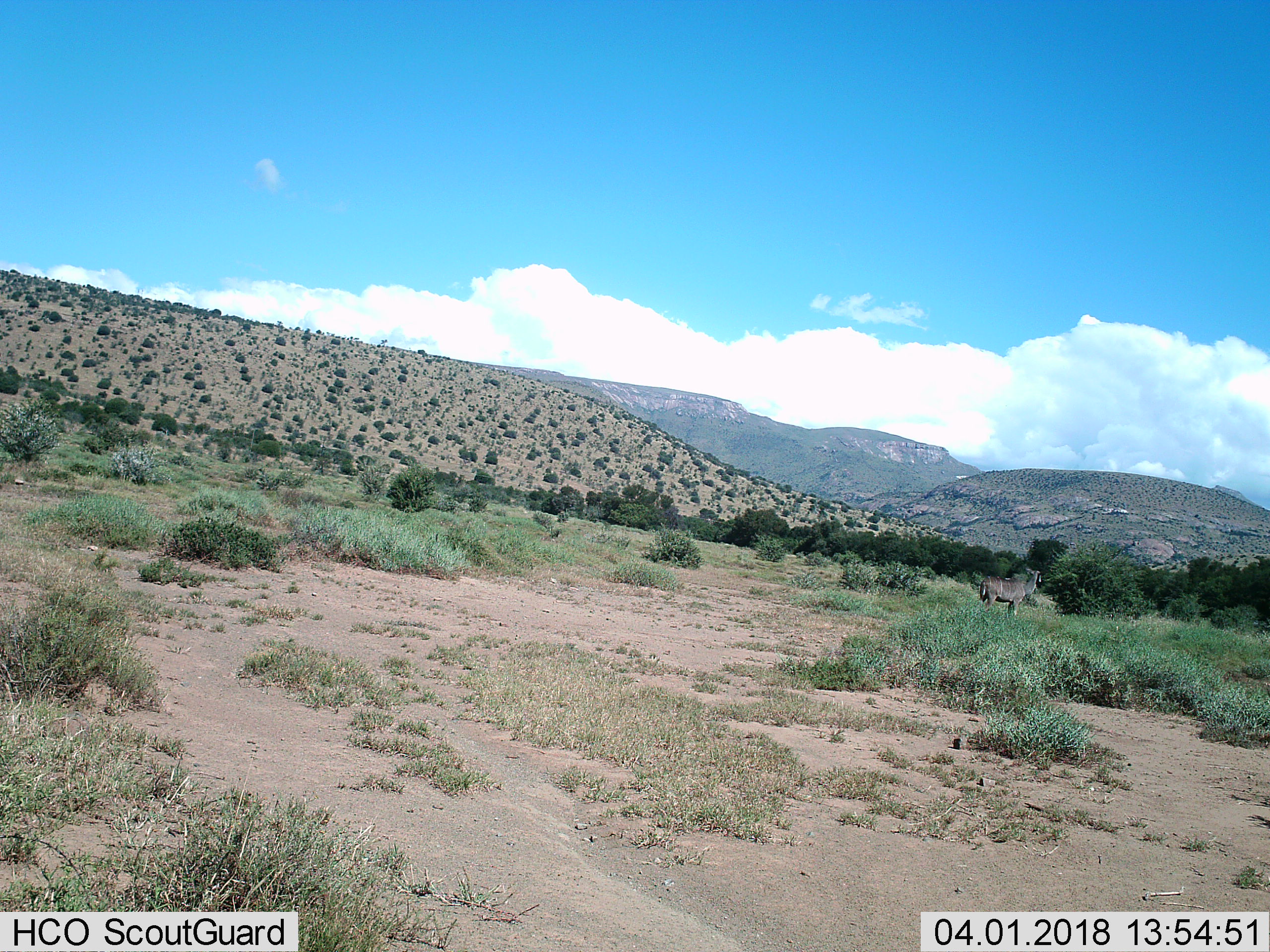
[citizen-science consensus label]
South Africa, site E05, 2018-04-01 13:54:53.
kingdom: Animalia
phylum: Chordata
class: Mammalia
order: Artiodactyla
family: Bovidae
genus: Tragelaphus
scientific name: Tragelaphus strepsiceros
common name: greater kudu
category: kudu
Kudu (greater kudu) (Tragelaphus strepsiceros), count 1. Behavior (volunteer vote fractions): standing 100%, resting 0%, moving 0%, interacting 0%. Young present (vote fraction): 0%. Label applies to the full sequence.